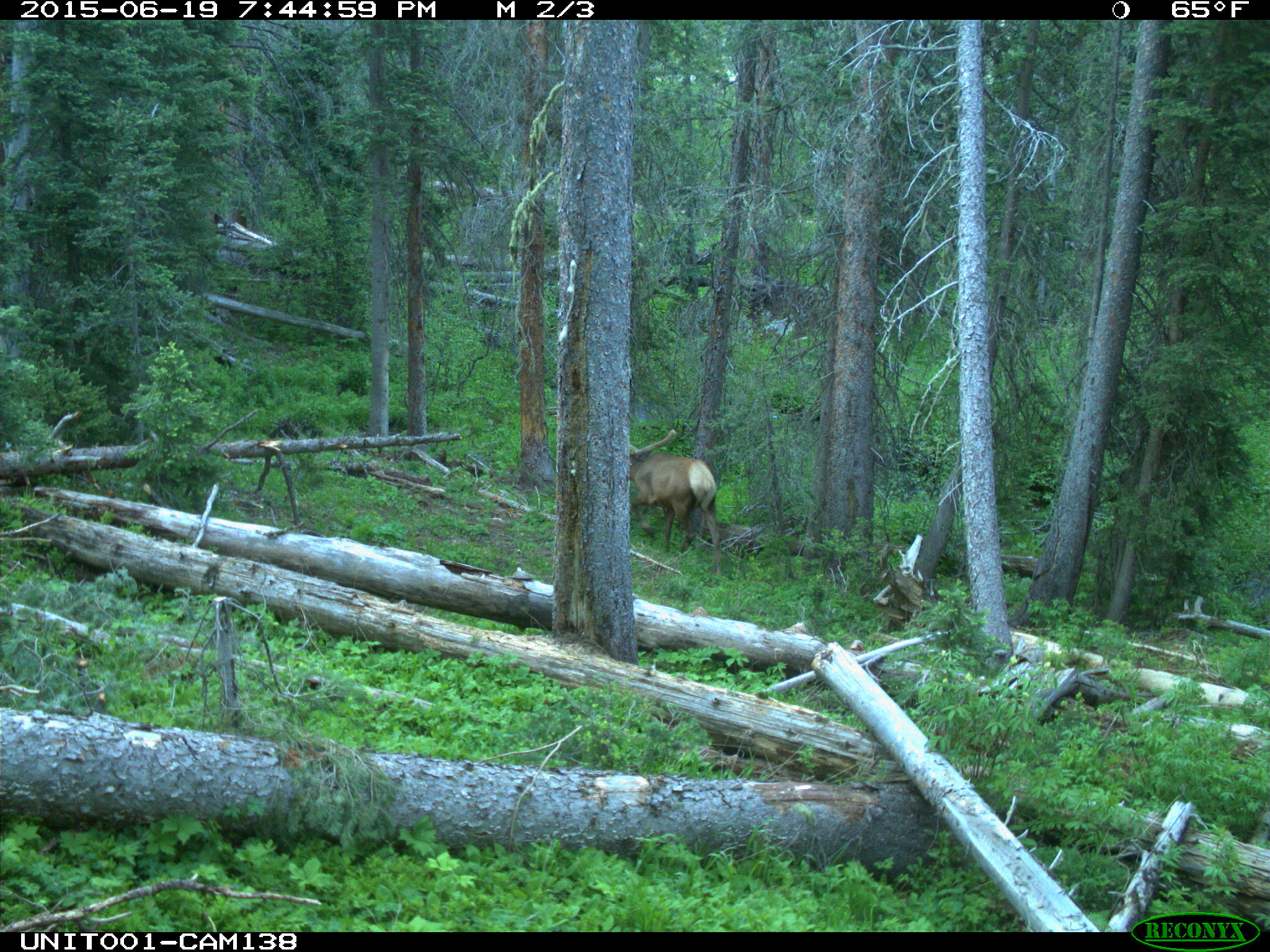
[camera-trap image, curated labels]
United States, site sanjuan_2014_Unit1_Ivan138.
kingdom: Animalia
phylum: Chordata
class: Mammalia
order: Artiodactyla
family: Cervidae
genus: Cervus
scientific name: Cervus elaphus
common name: red deer